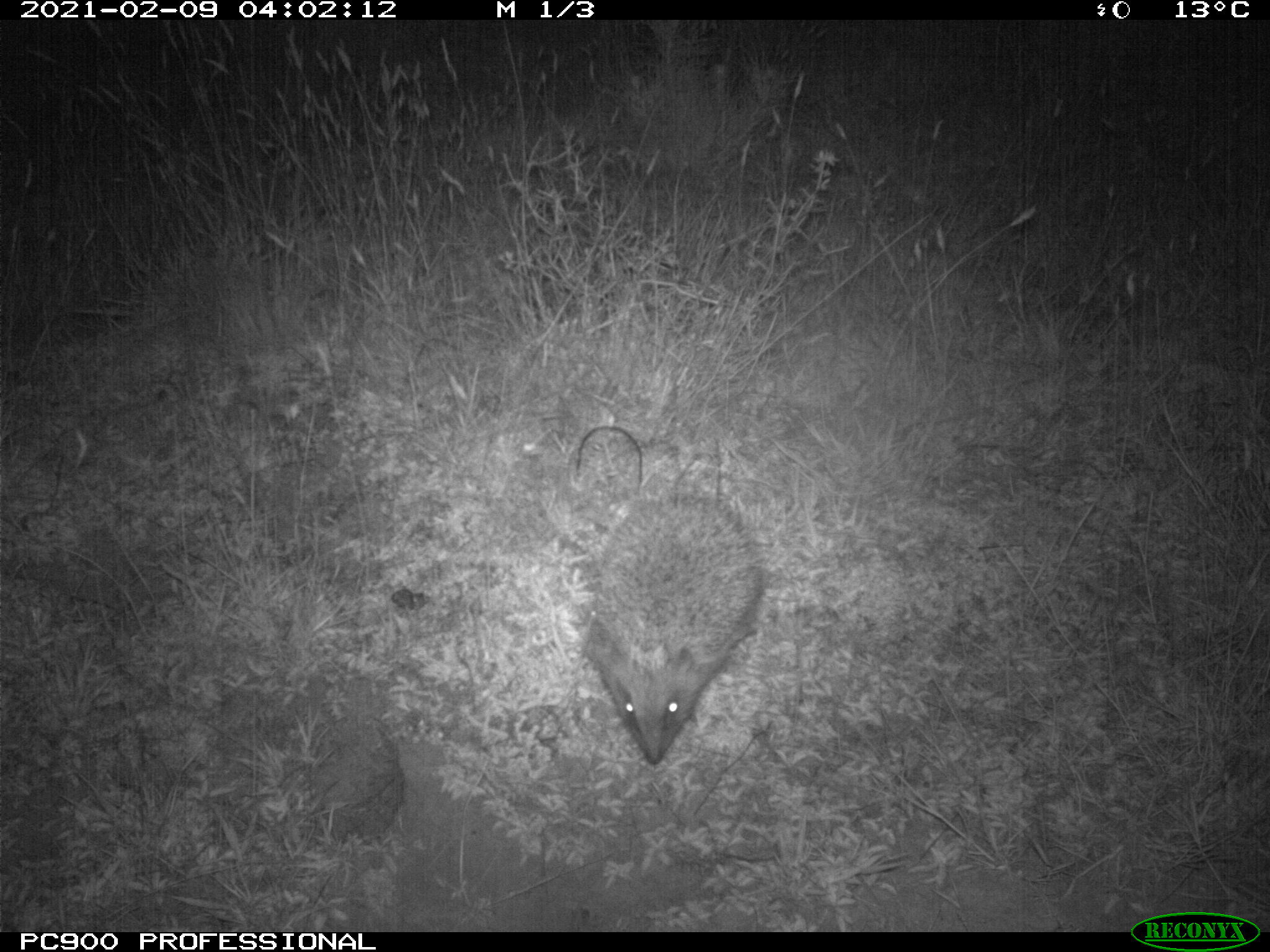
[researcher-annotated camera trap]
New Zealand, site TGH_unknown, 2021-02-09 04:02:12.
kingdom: Animalia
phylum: Chordata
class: Mammalia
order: Eulipotyphla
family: Erinaceidae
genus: Erinaceus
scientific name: Erinaceus europaeus europaeus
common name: european hedgehog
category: hedgehog